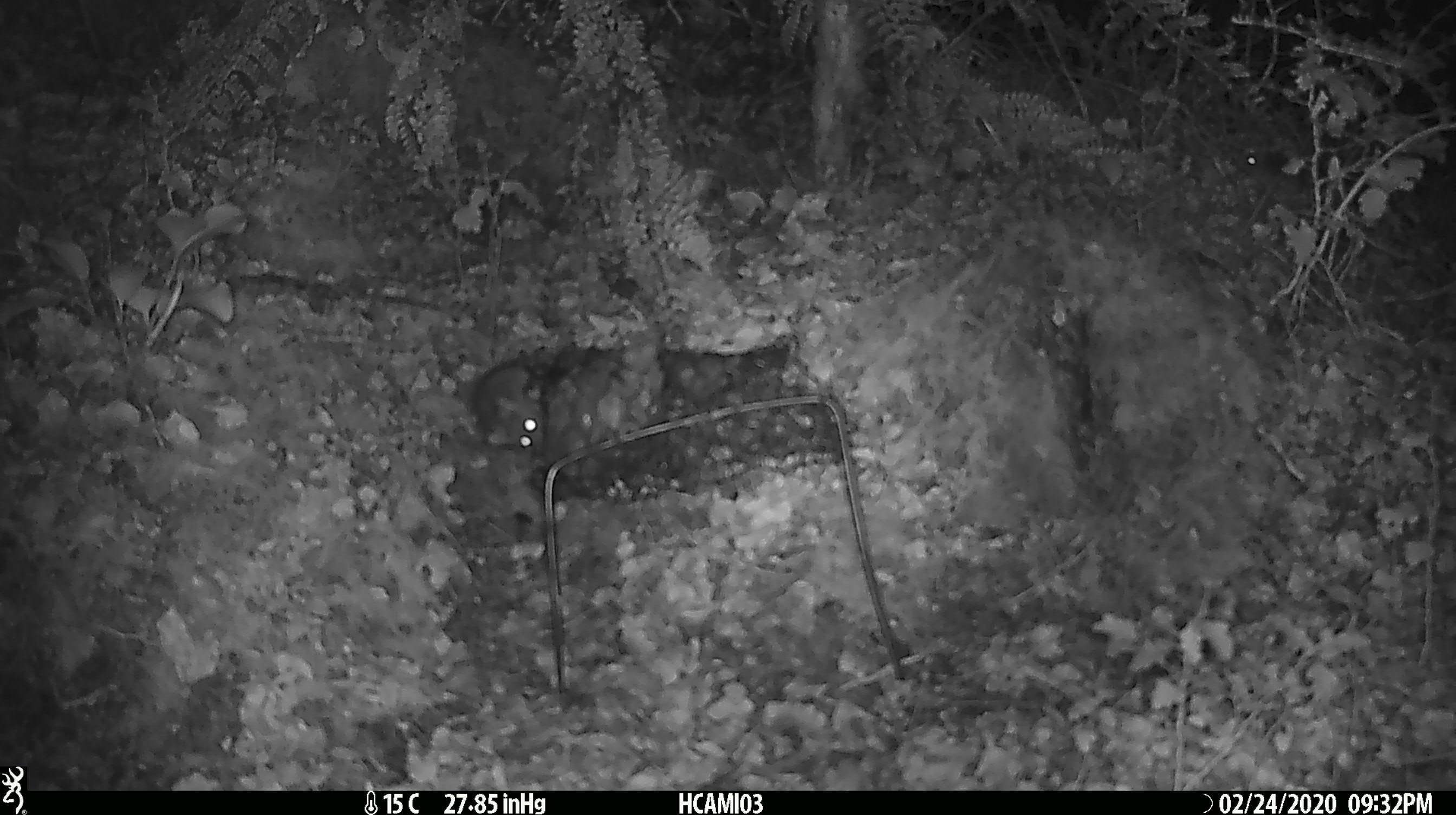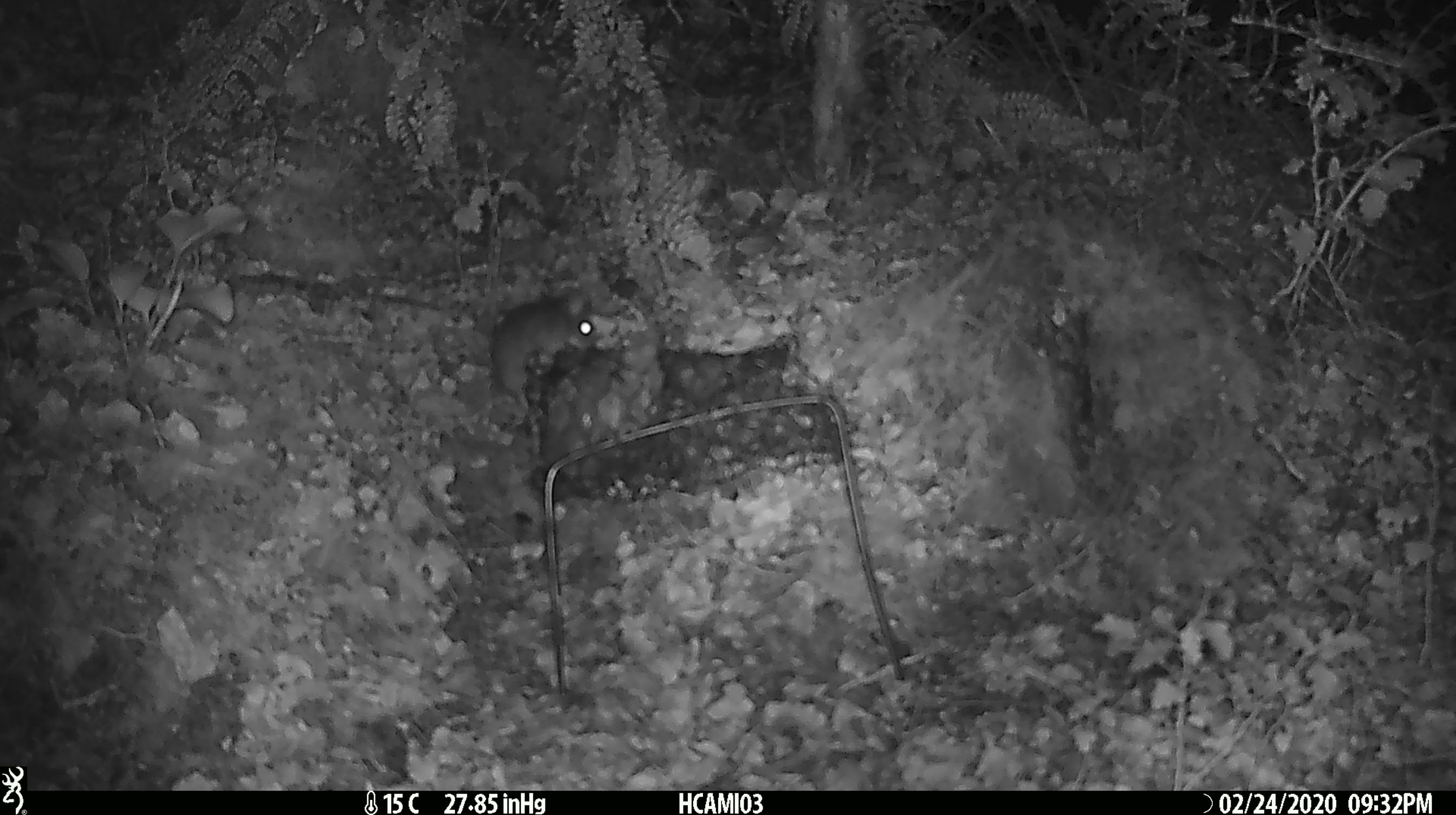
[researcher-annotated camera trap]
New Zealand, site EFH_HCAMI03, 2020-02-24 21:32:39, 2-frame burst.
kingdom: Animalia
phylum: Chordata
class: Mammalia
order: Rodentia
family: Muridae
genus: Mus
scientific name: Mus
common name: mouse